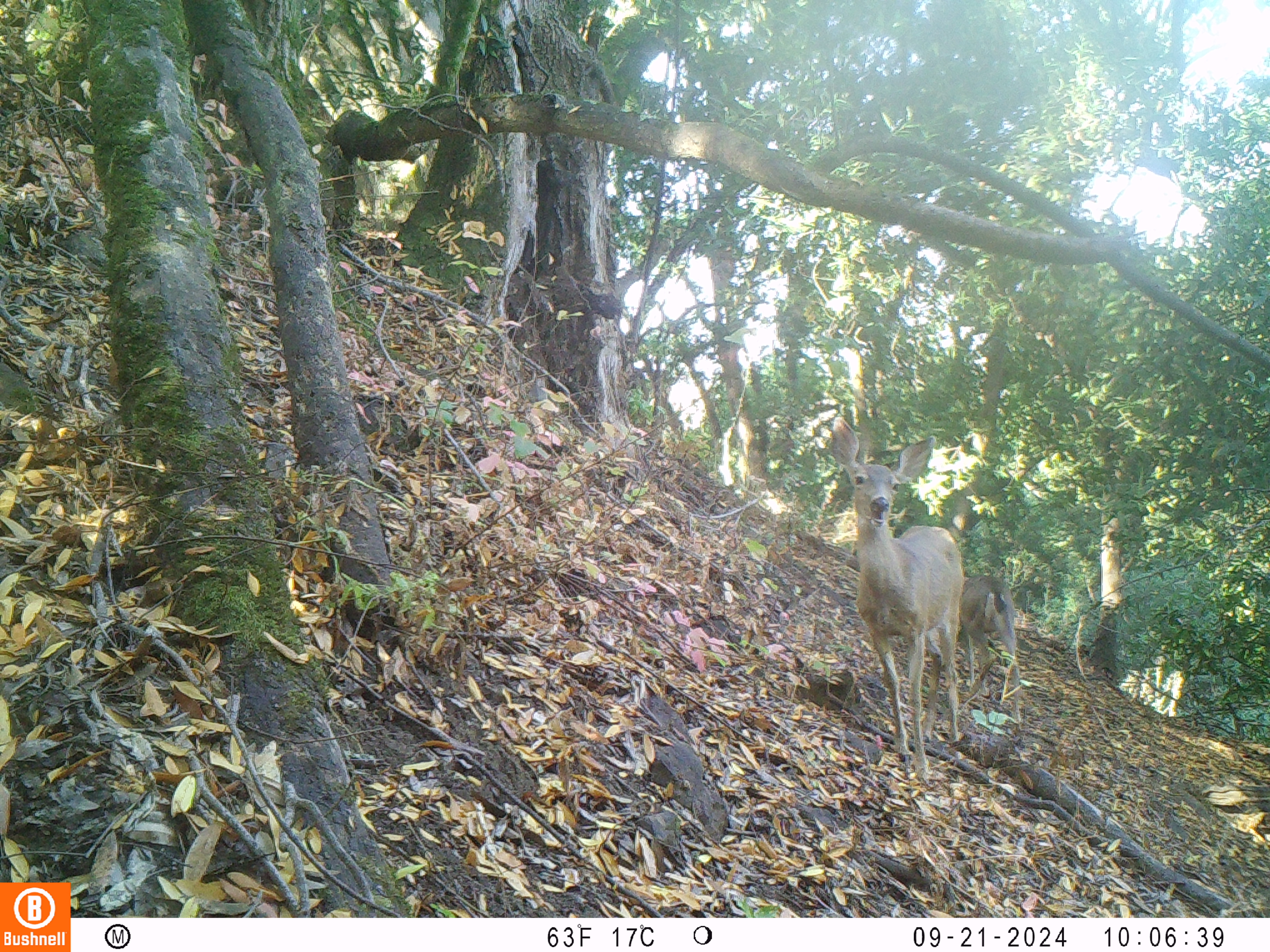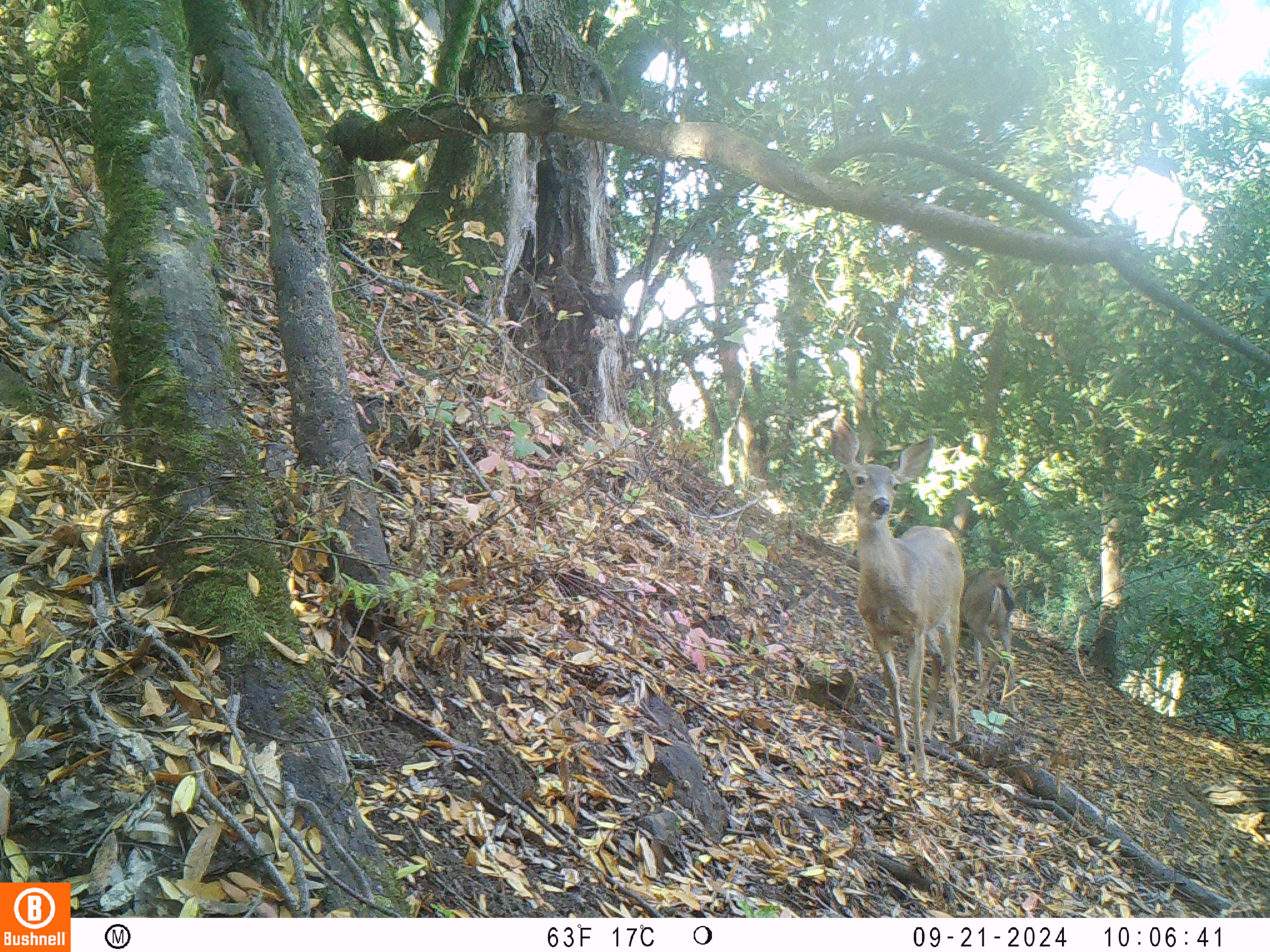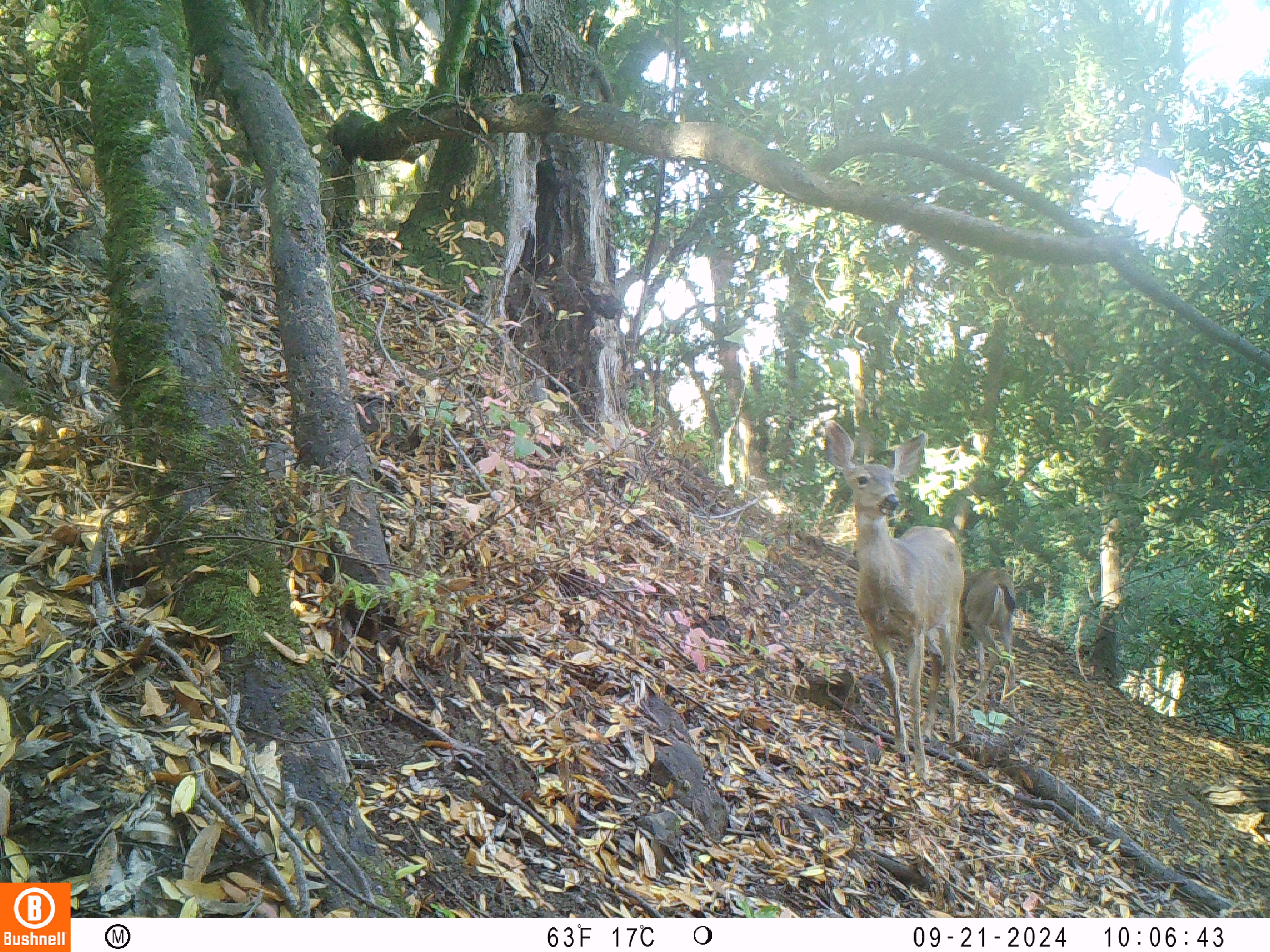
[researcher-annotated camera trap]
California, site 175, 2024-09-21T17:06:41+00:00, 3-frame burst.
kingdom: Animalia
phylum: Chordata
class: Mammalia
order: Artiodactyla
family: Cervidae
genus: Odocoileus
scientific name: Odocoileus hemionus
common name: mule deer